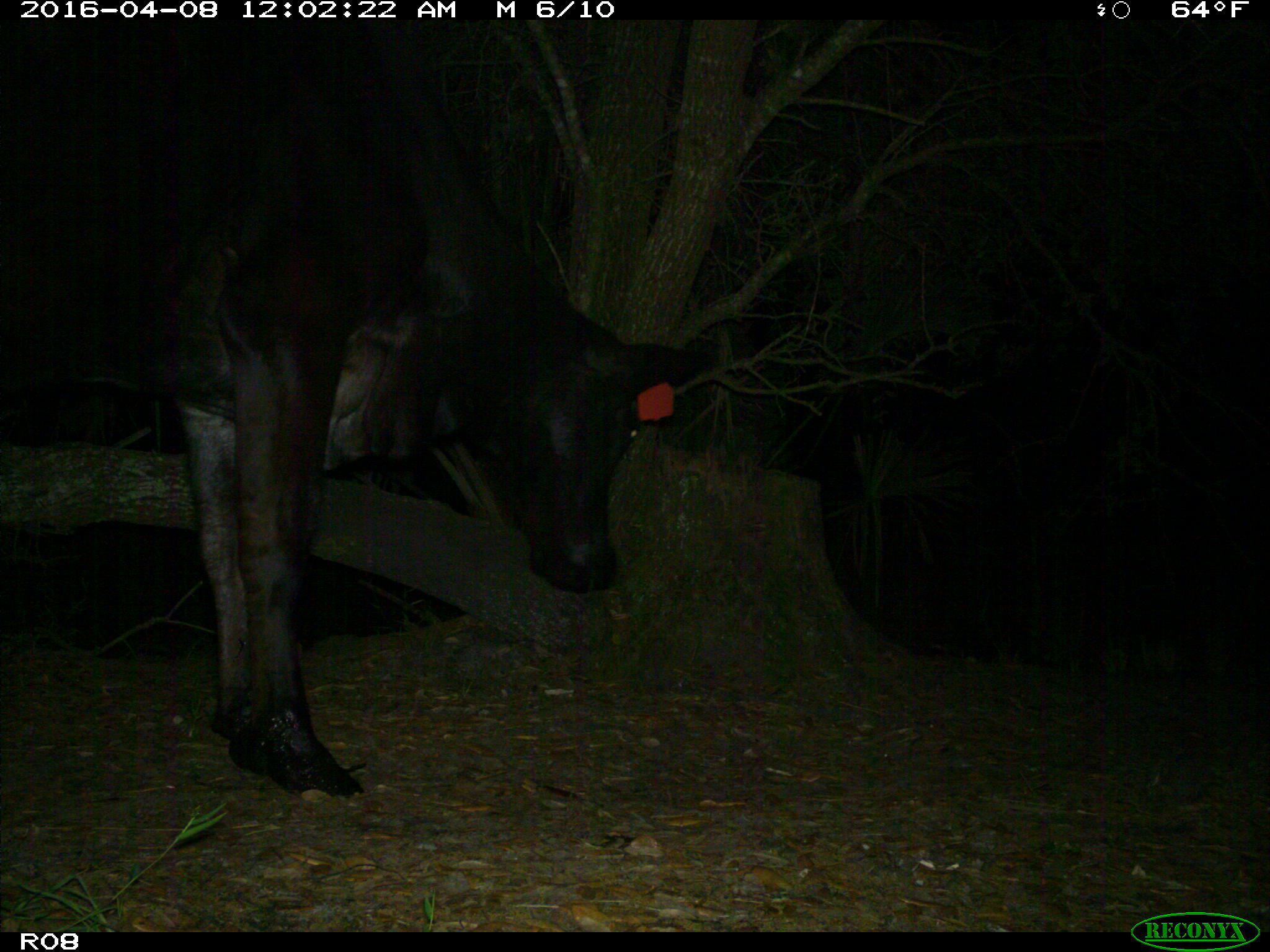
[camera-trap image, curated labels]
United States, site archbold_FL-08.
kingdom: Animalia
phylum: Chordata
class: Mammalia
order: Artiodactyla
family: Bovidae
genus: Bos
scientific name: Bos taurus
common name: domestic cow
Bos taurus (domestic cow).